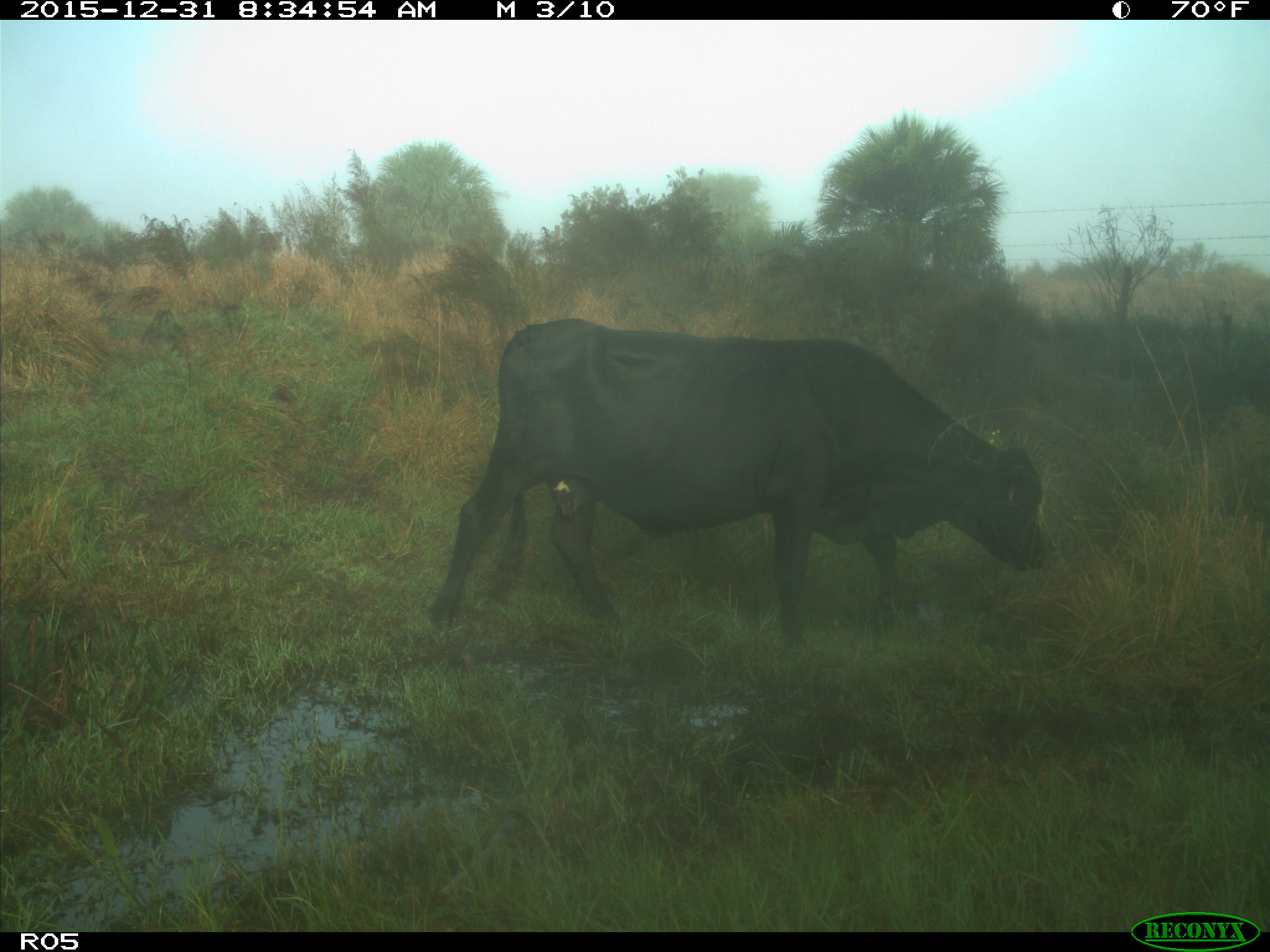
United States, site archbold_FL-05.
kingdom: Animalia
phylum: Chordata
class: Mammalia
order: Artiodactyla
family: Bovidae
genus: Bos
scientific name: Bos taurus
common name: domestic cow